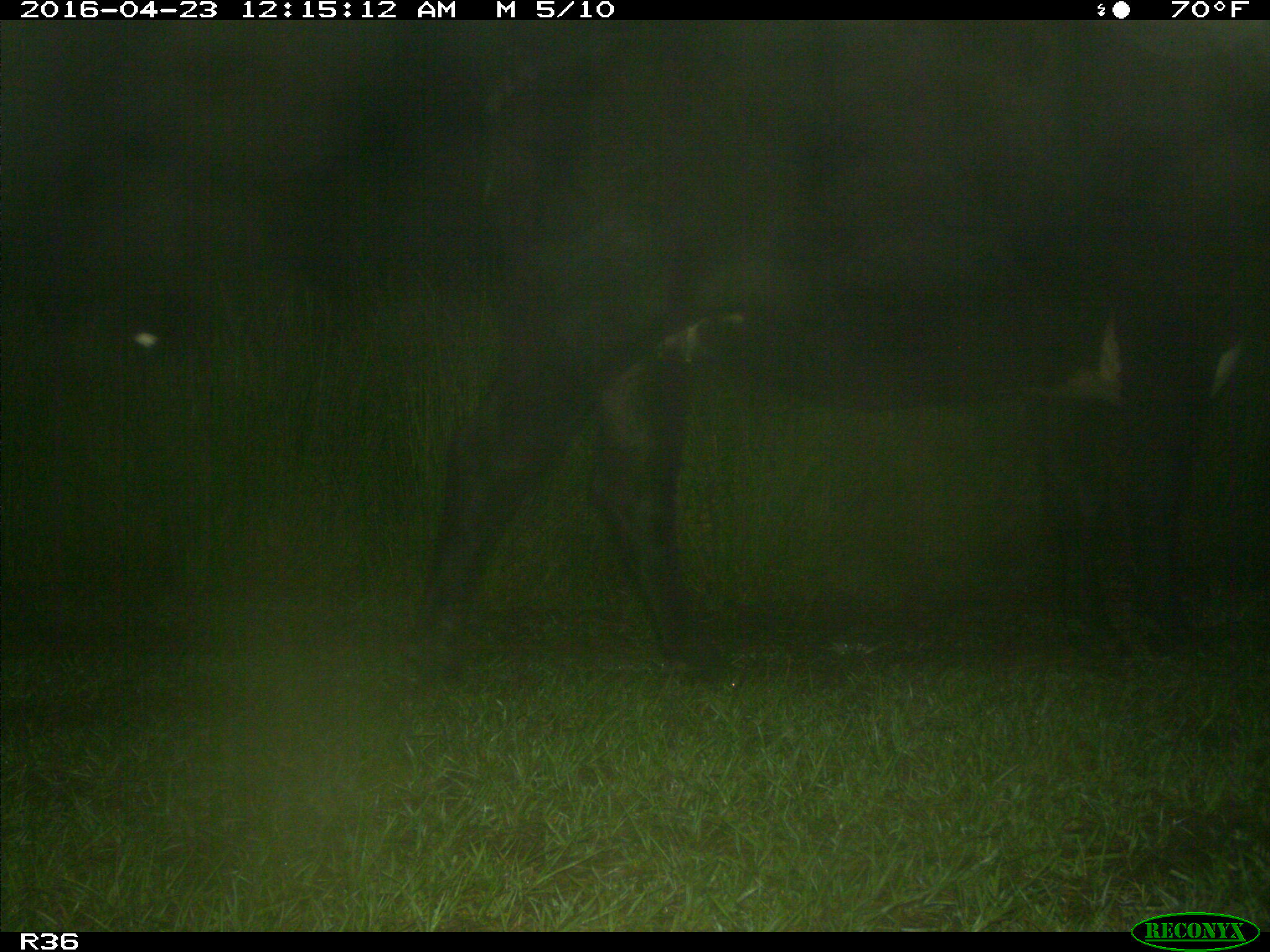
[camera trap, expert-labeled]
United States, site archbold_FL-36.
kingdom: Animalia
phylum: Chordata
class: Mammalia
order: Artiodactyla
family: Bovidae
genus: Bos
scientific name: Bos taurus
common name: domestic cow